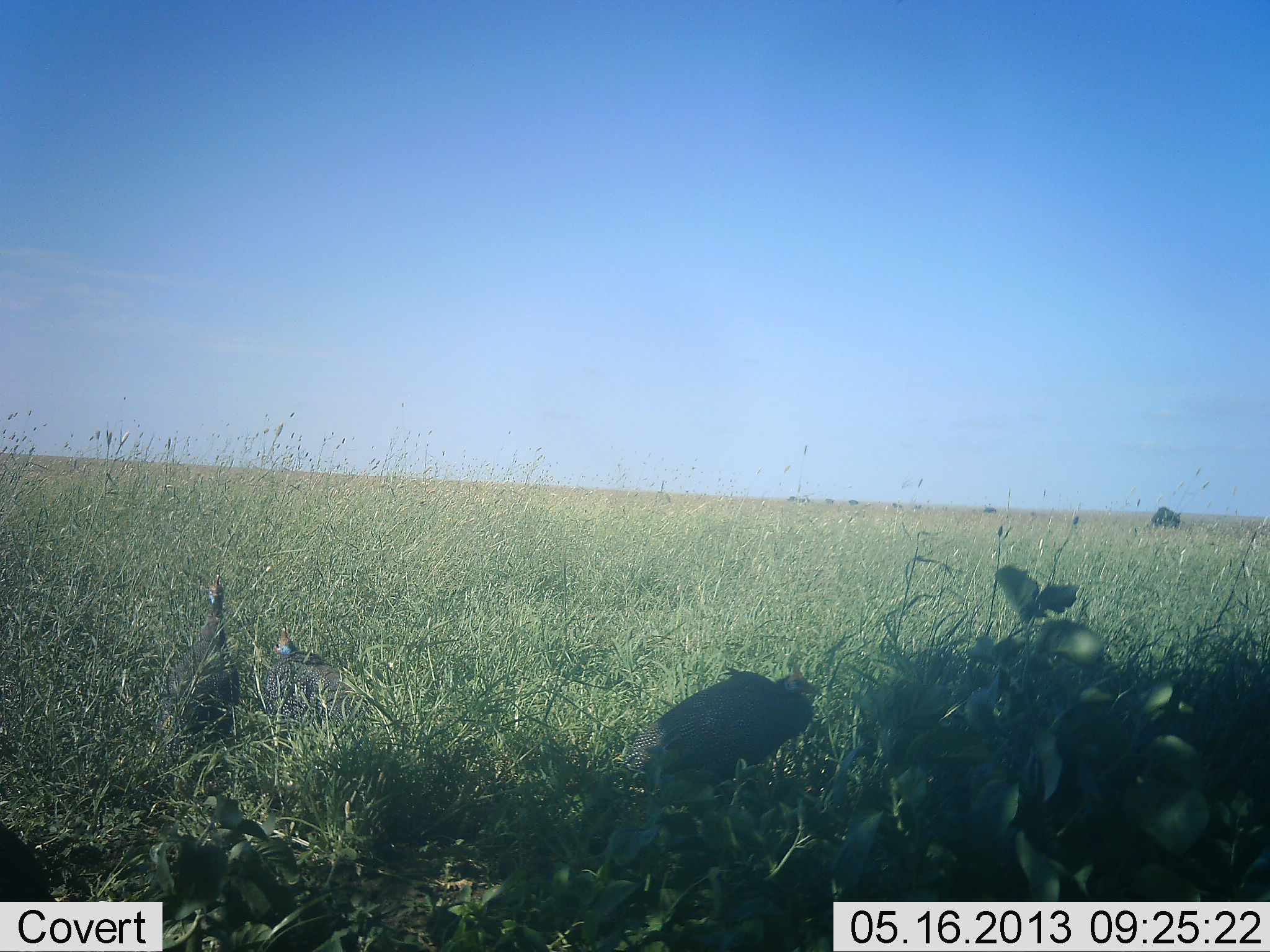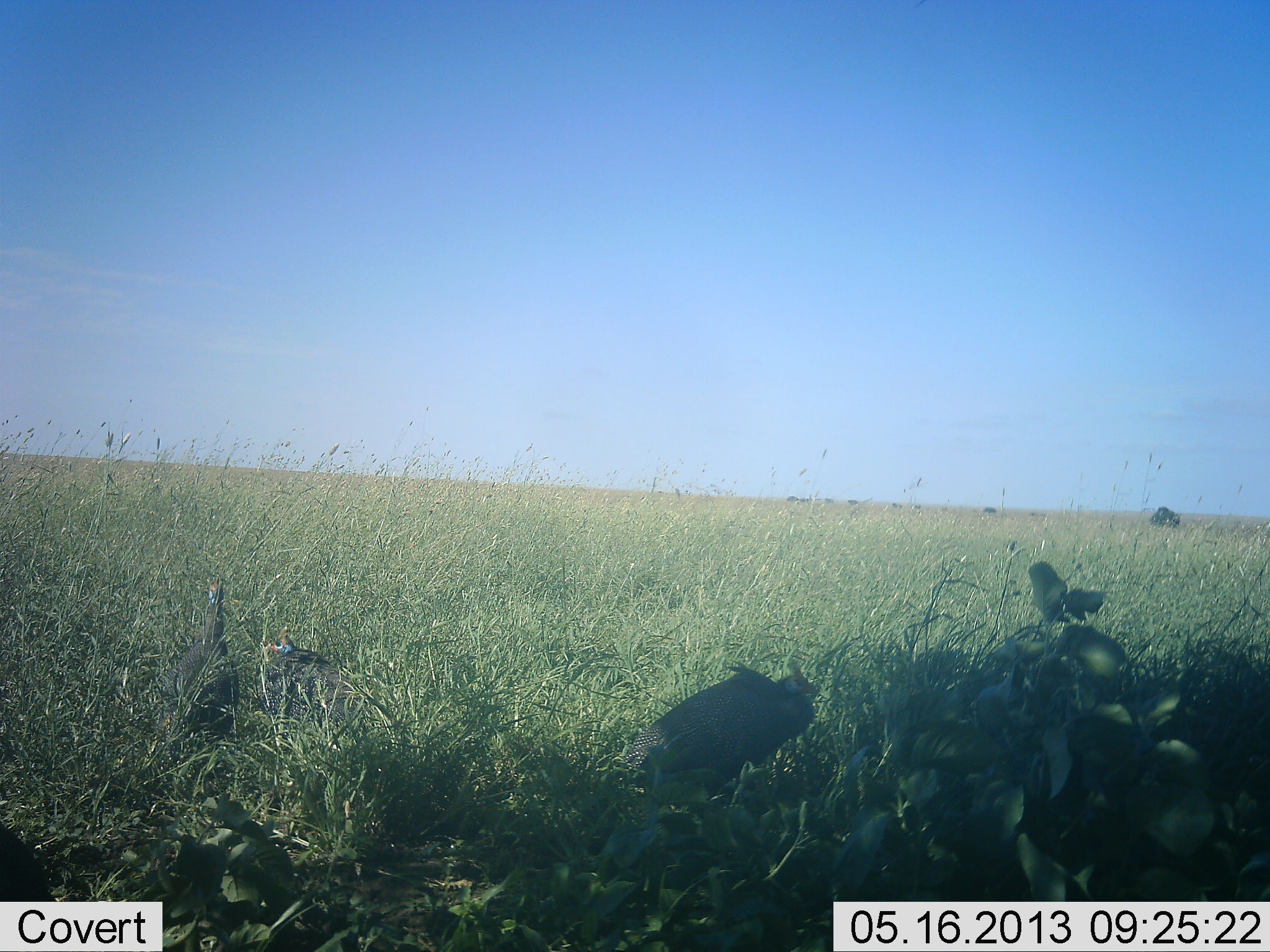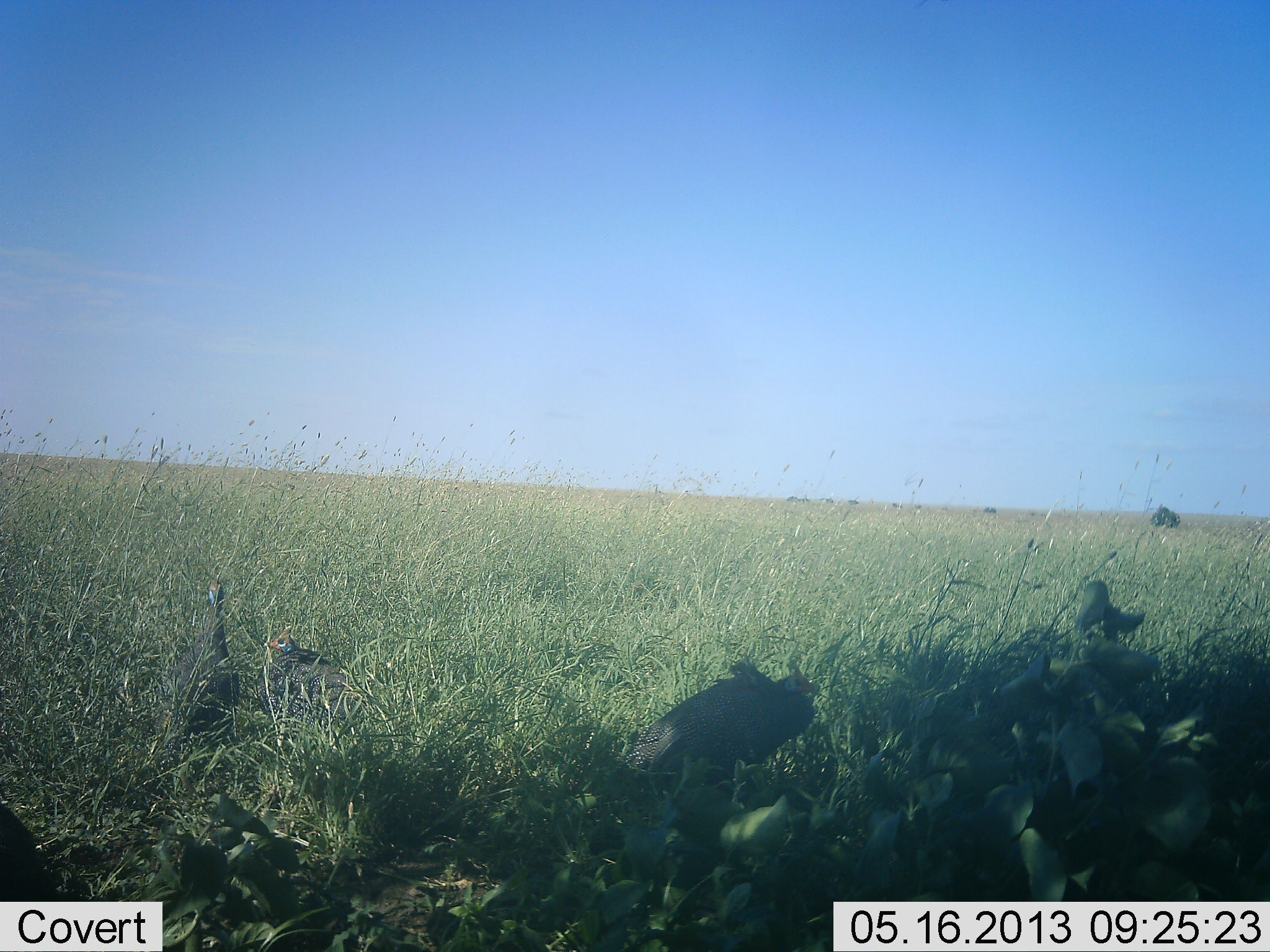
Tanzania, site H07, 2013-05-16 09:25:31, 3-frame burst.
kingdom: Animalia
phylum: Chordata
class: Aves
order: Galliformes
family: Numididae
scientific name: Numididae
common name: guinea fowl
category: guineafowl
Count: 3.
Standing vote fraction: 71%.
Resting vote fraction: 41%.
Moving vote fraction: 6%.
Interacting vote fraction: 12%.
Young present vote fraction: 0%.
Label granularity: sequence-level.